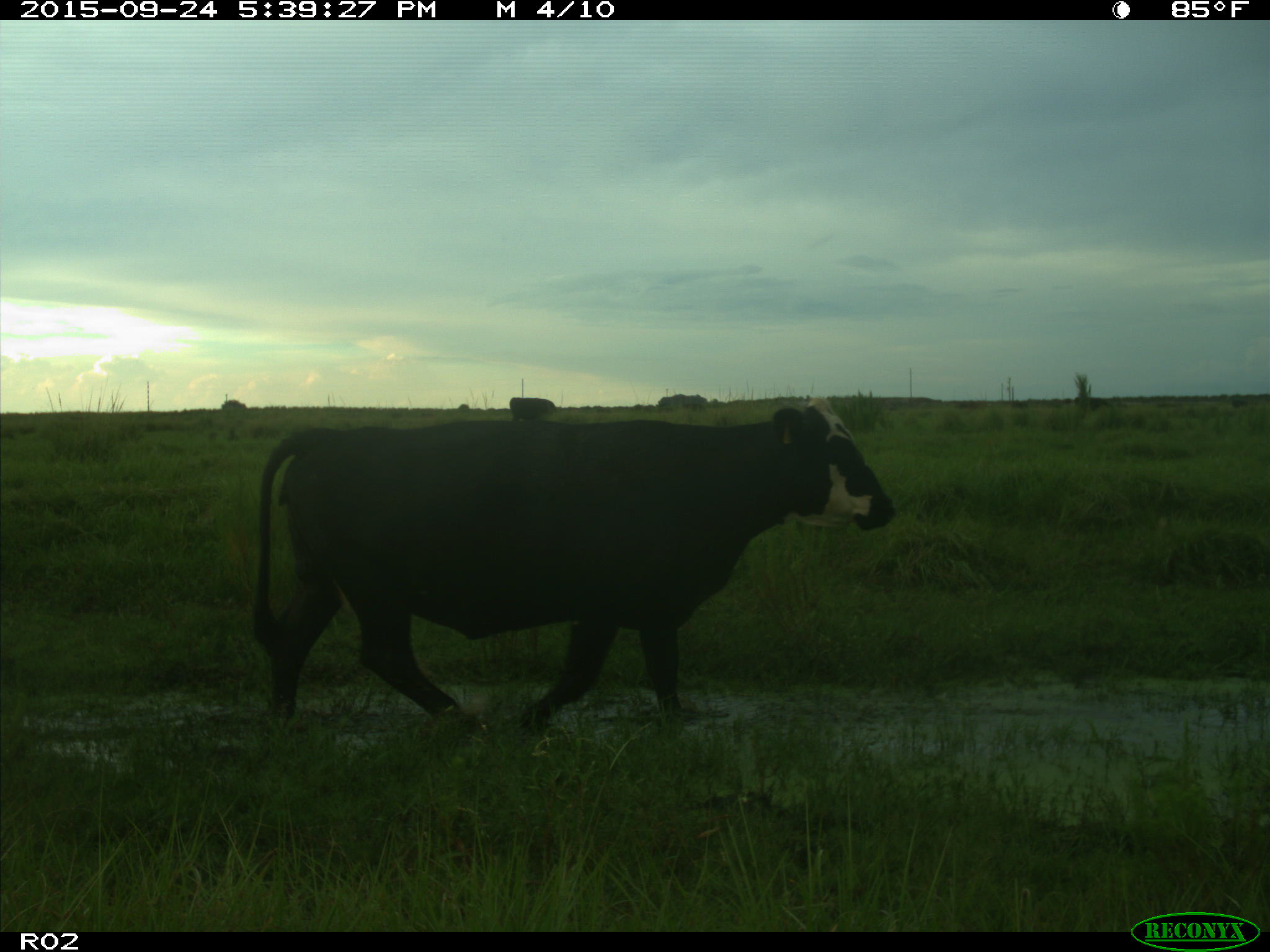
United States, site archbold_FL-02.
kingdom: Animalia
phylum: Chordata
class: Mammalia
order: Artiodactyla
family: Bovidae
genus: Bos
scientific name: Bos taurus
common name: domestic cow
Bos taurus (domestic cow).